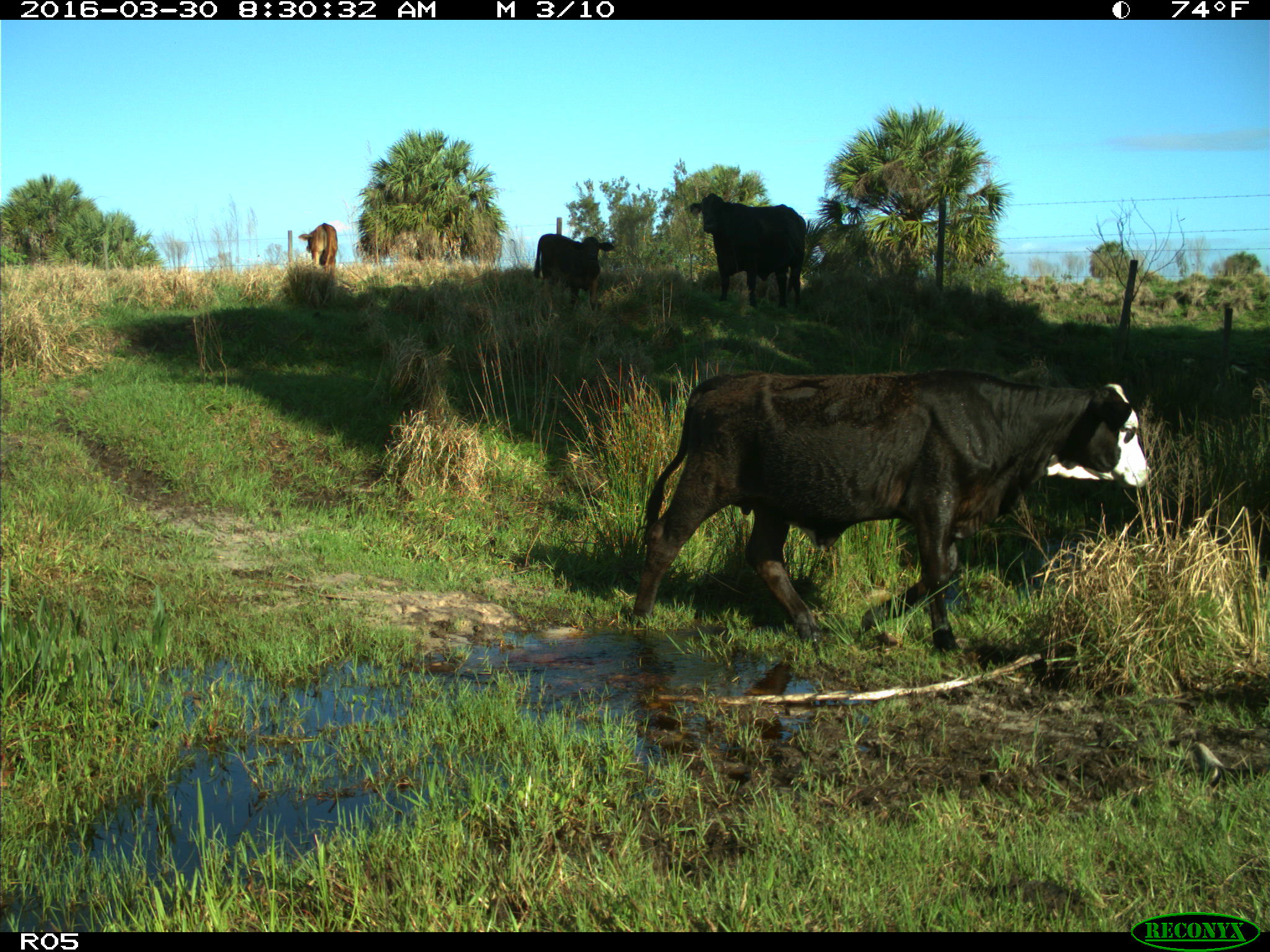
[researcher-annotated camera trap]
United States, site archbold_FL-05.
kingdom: Animalia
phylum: Chordata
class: Mammalia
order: Artiodactyla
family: Bovidae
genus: Bos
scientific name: Bos taurus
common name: domestic cow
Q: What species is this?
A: Bos taurus (domestic cow).